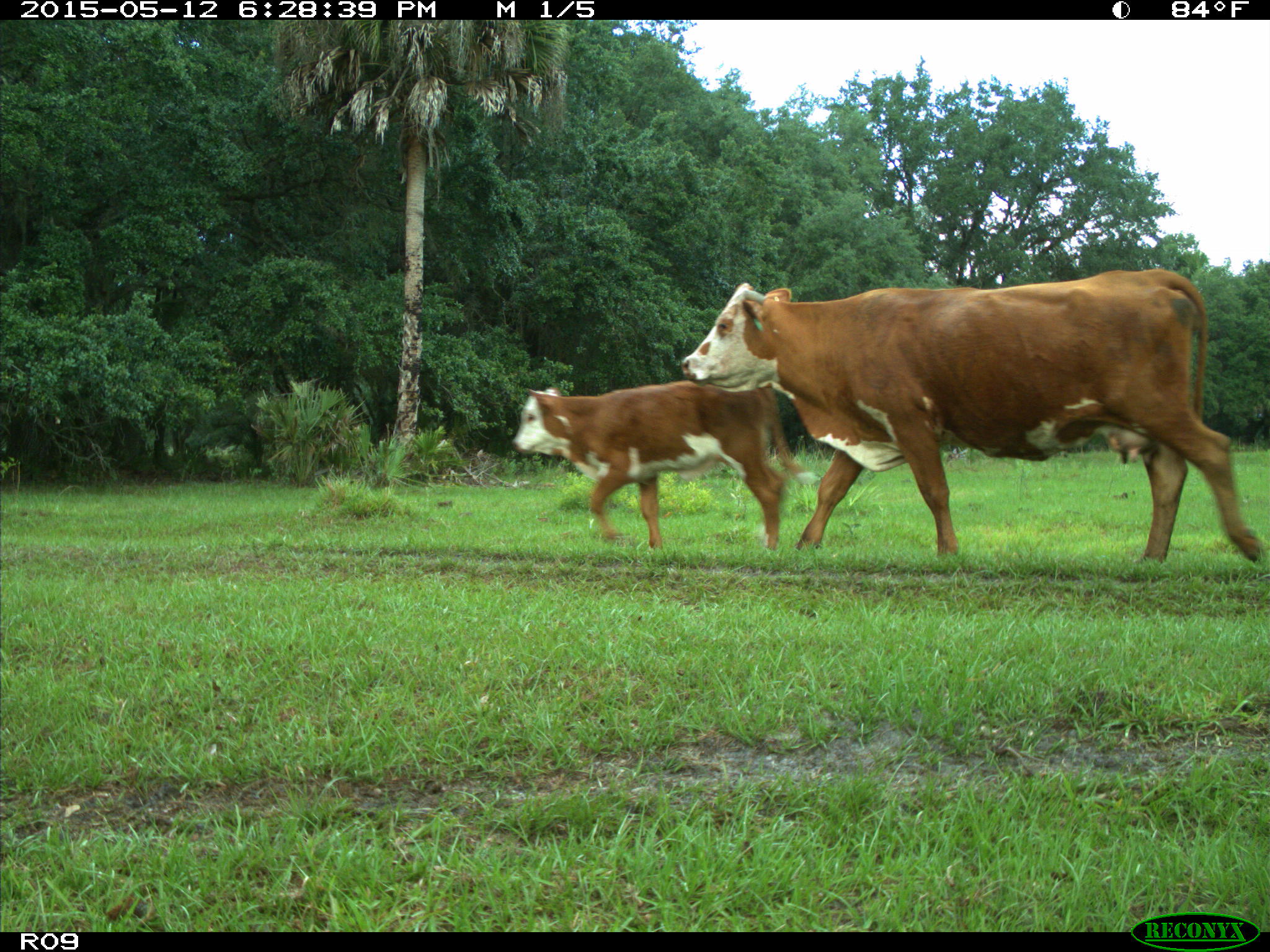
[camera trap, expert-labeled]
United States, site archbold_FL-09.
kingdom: Animalia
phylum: Chordata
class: Mammalia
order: Artiodactyla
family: Bovidae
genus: Bos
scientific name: Bos taurus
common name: domestic cow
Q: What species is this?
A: Bos taurus (domestic cow).